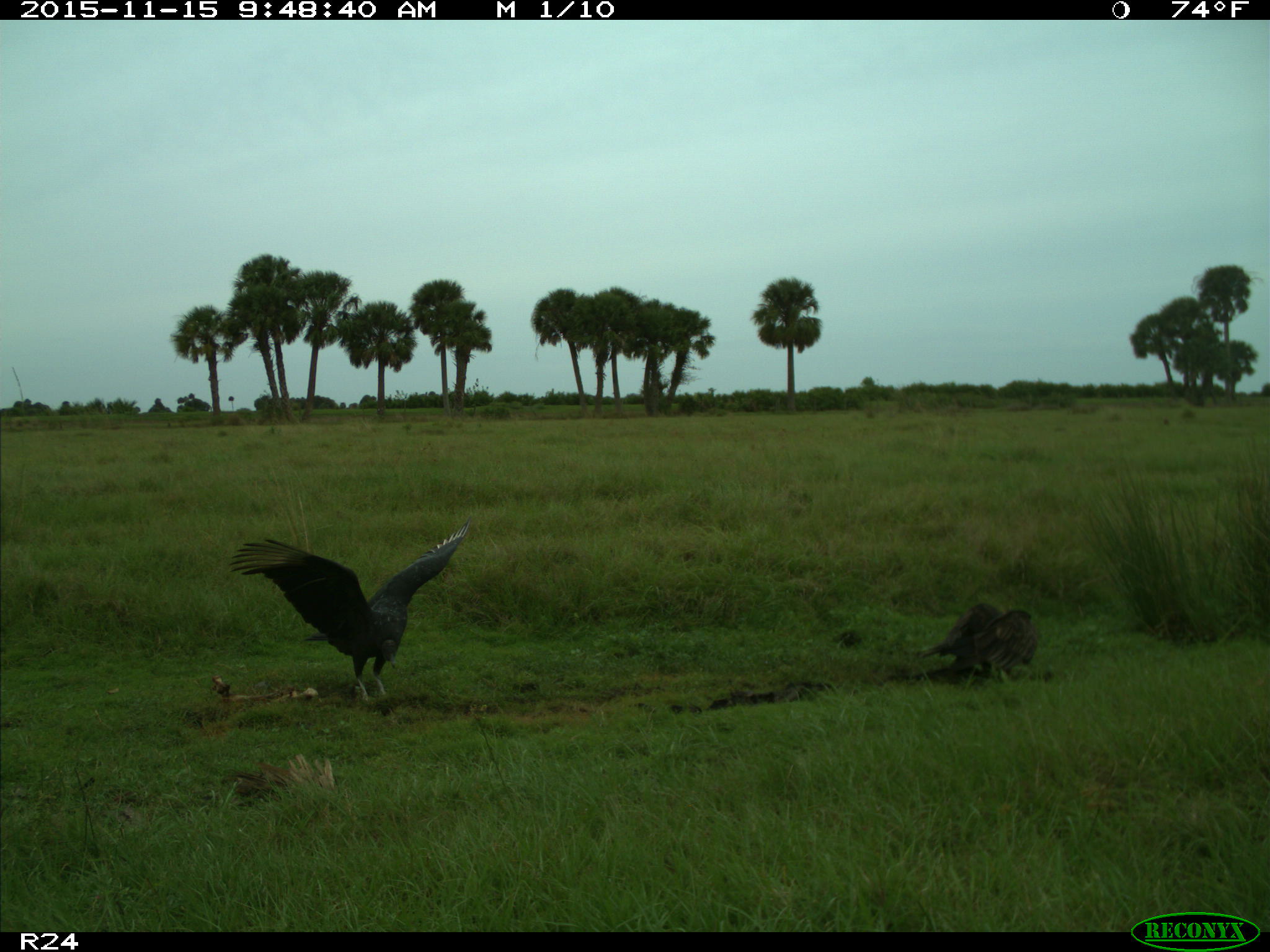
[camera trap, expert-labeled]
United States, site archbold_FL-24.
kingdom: Animalia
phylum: Chordata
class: Aves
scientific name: Aves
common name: birds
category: unidentified bird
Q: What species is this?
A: Unidentified bird (birds) (Aves).